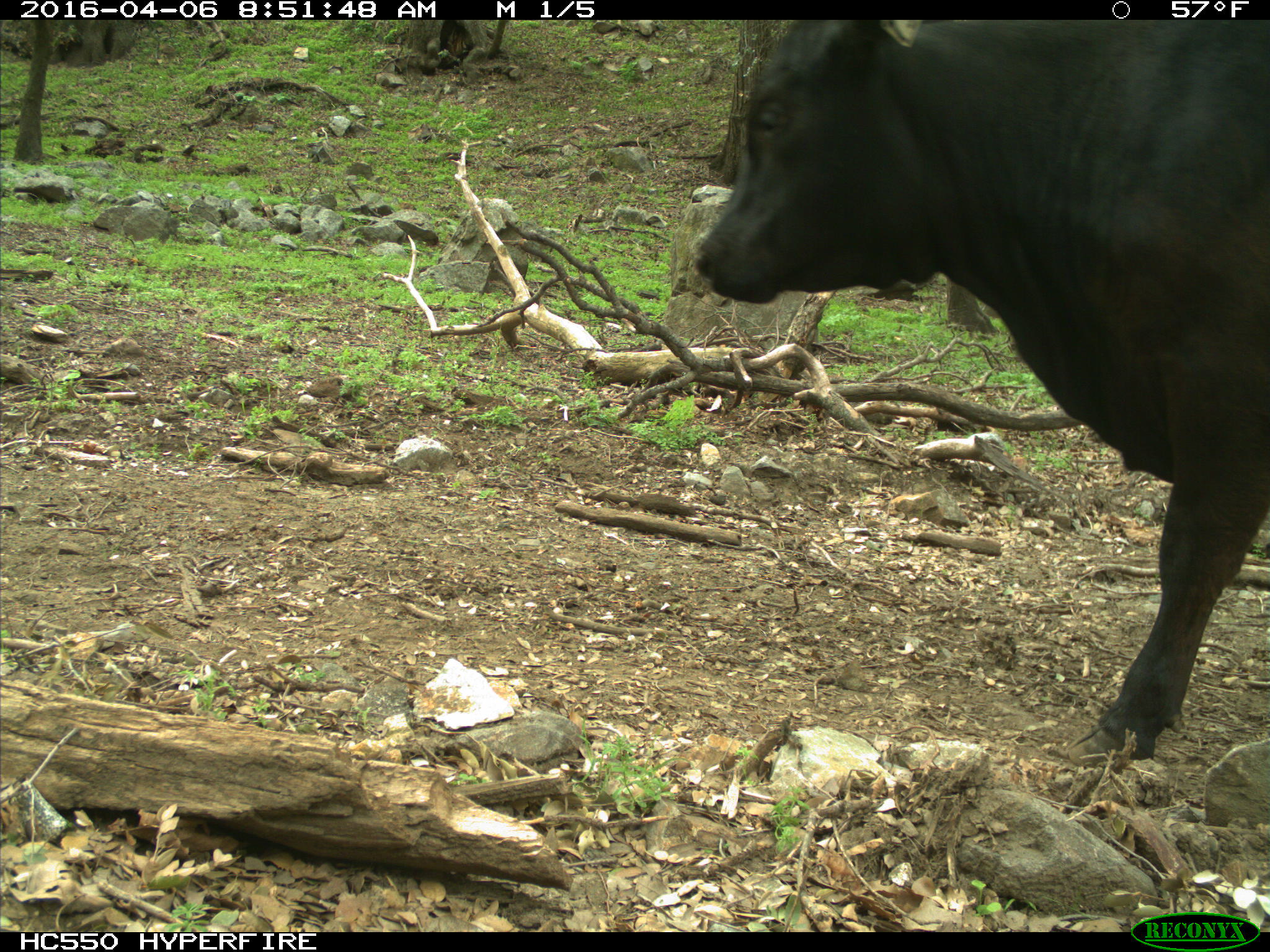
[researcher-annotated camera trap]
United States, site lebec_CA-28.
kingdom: Animalia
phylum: Chordata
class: Mammalia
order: Artiodactyla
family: Bovidae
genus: Bos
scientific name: Bos taurus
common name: domestic cow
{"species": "Bos taurus (domestic cow)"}